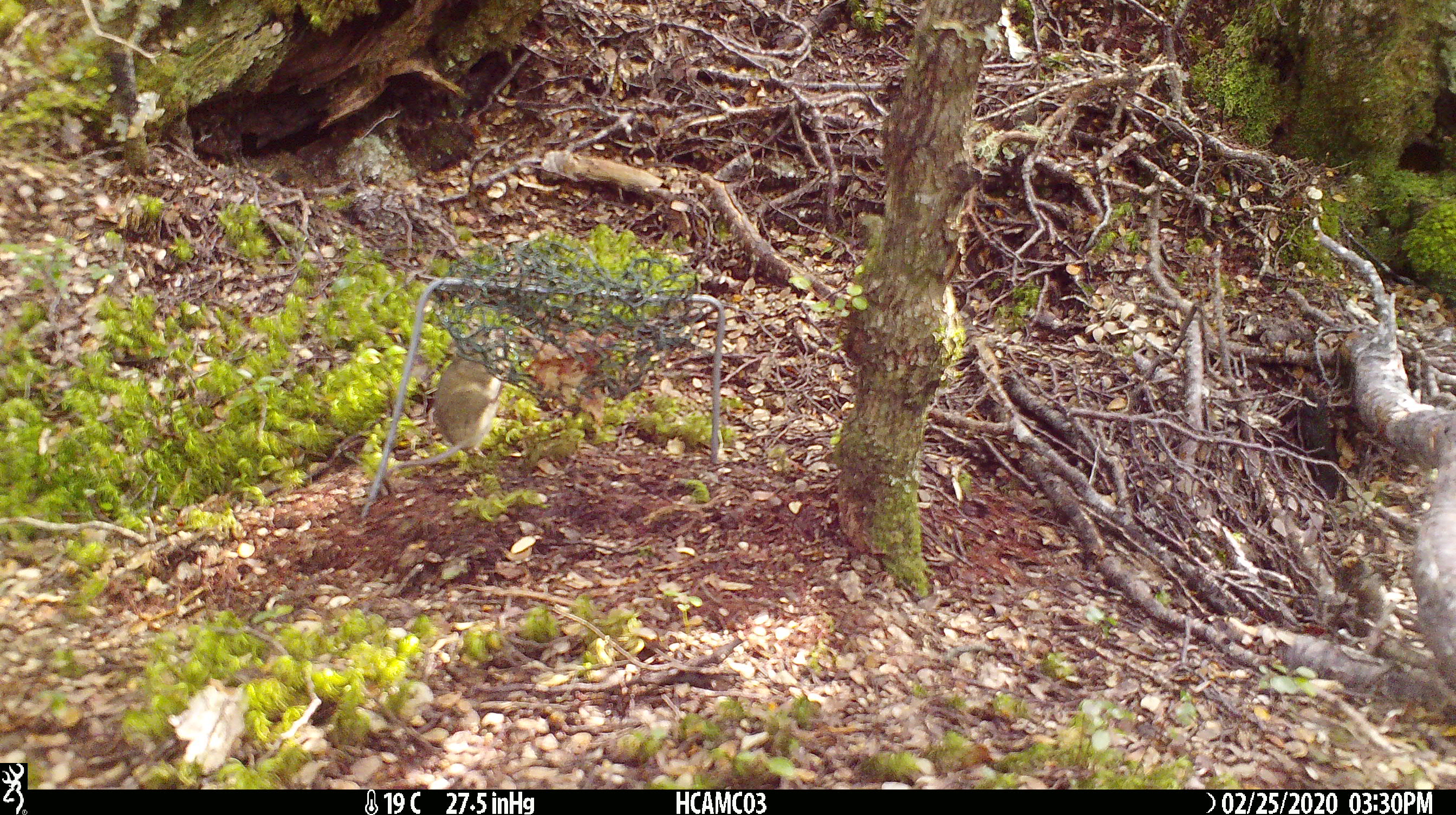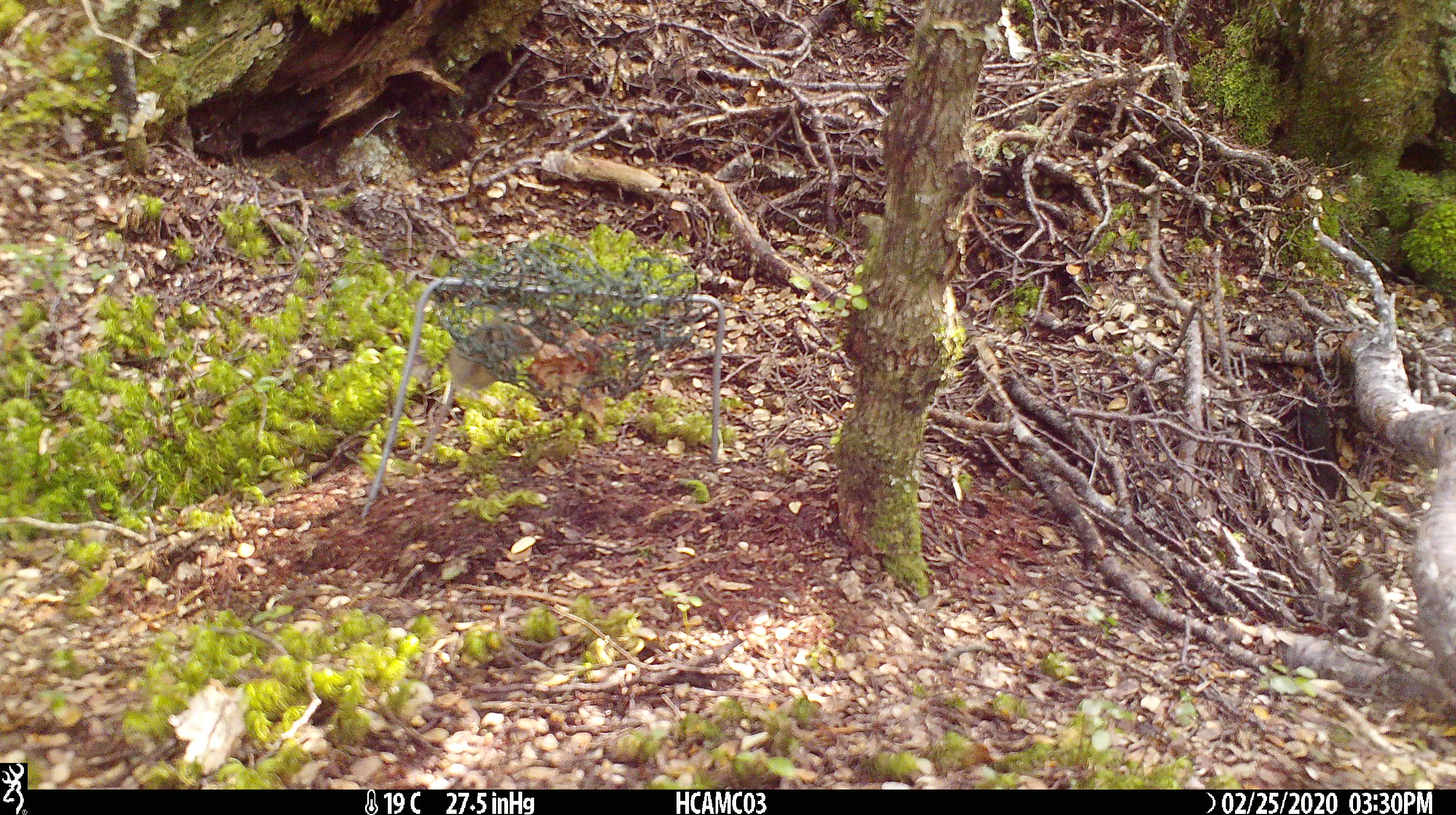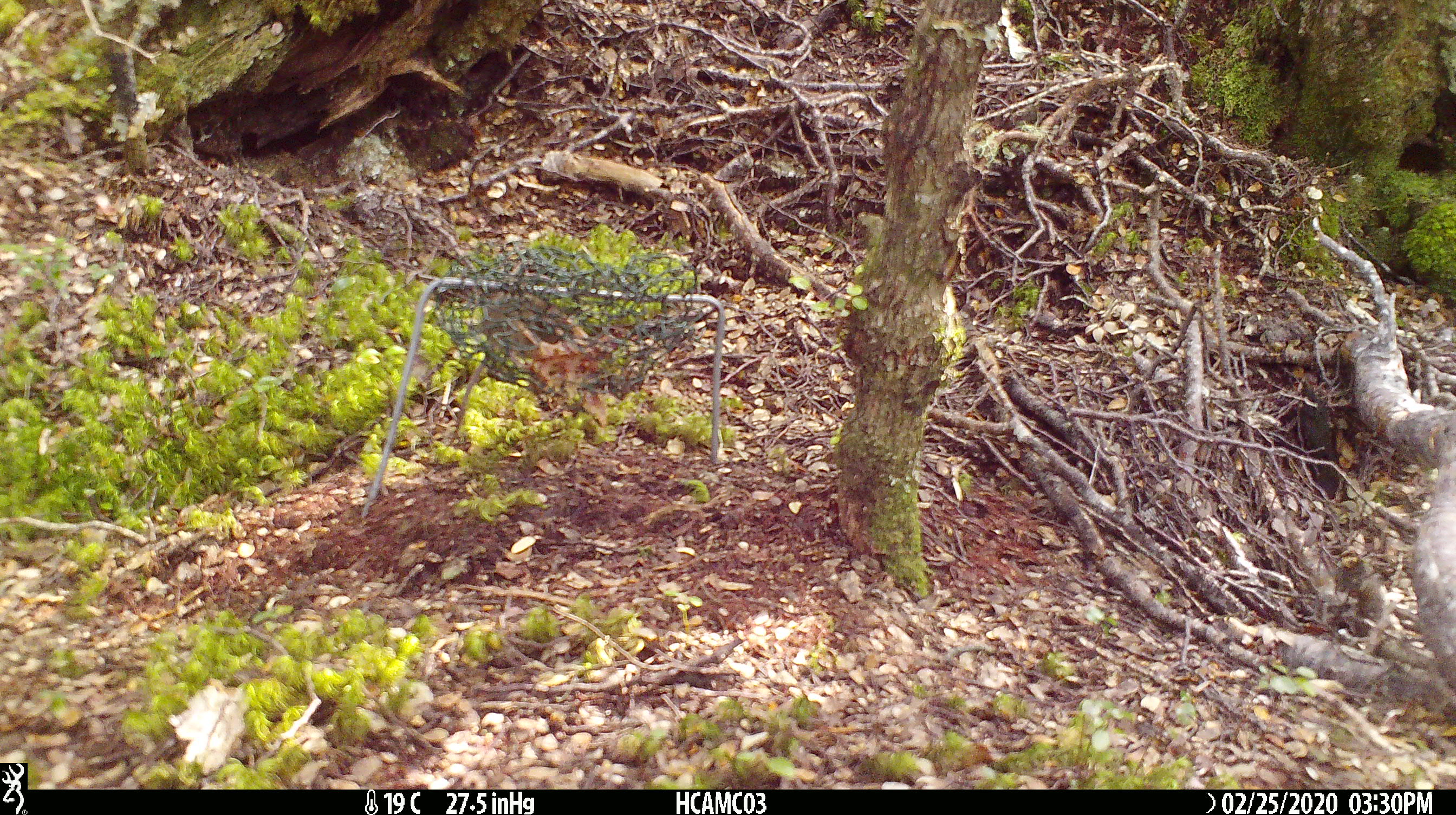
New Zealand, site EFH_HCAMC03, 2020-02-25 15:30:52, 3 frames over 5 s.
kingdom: Animalia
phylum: Chordata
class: Mammalia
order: Rodentia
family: Muridae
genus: Mus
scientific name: Mus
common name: mouse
Mouse (Mus).